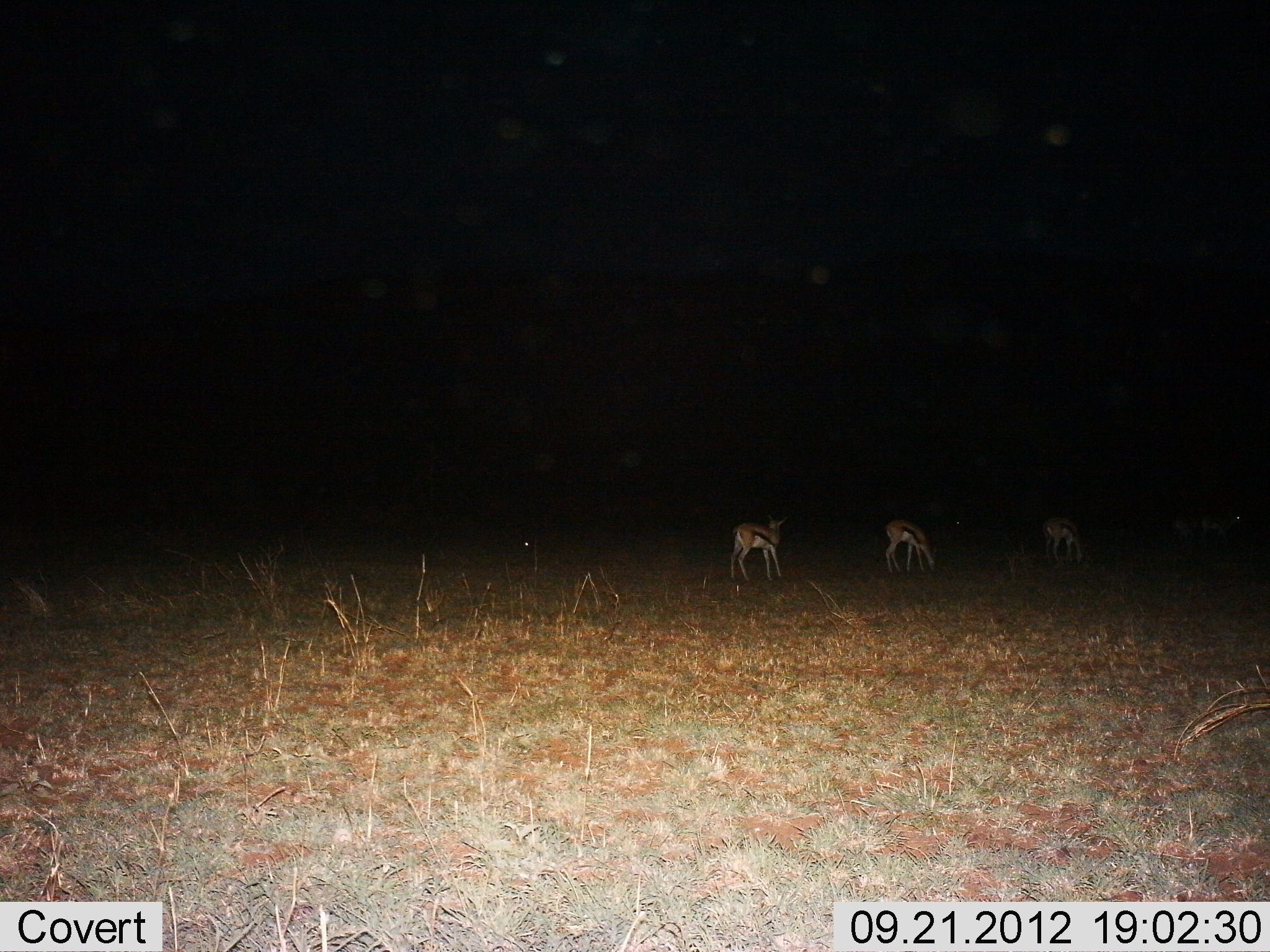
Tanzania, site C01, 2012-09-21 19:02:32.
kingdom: Animalia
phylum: Chordata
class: Mammalia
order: Artiodactyla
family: Bovidae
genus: Eudorcas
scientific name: Eudorcas thomsonii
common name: thomson's gazelle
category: gazellethomsons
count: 4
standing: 60%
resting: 0%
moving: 0%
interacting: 0%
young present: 0%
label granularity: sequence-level